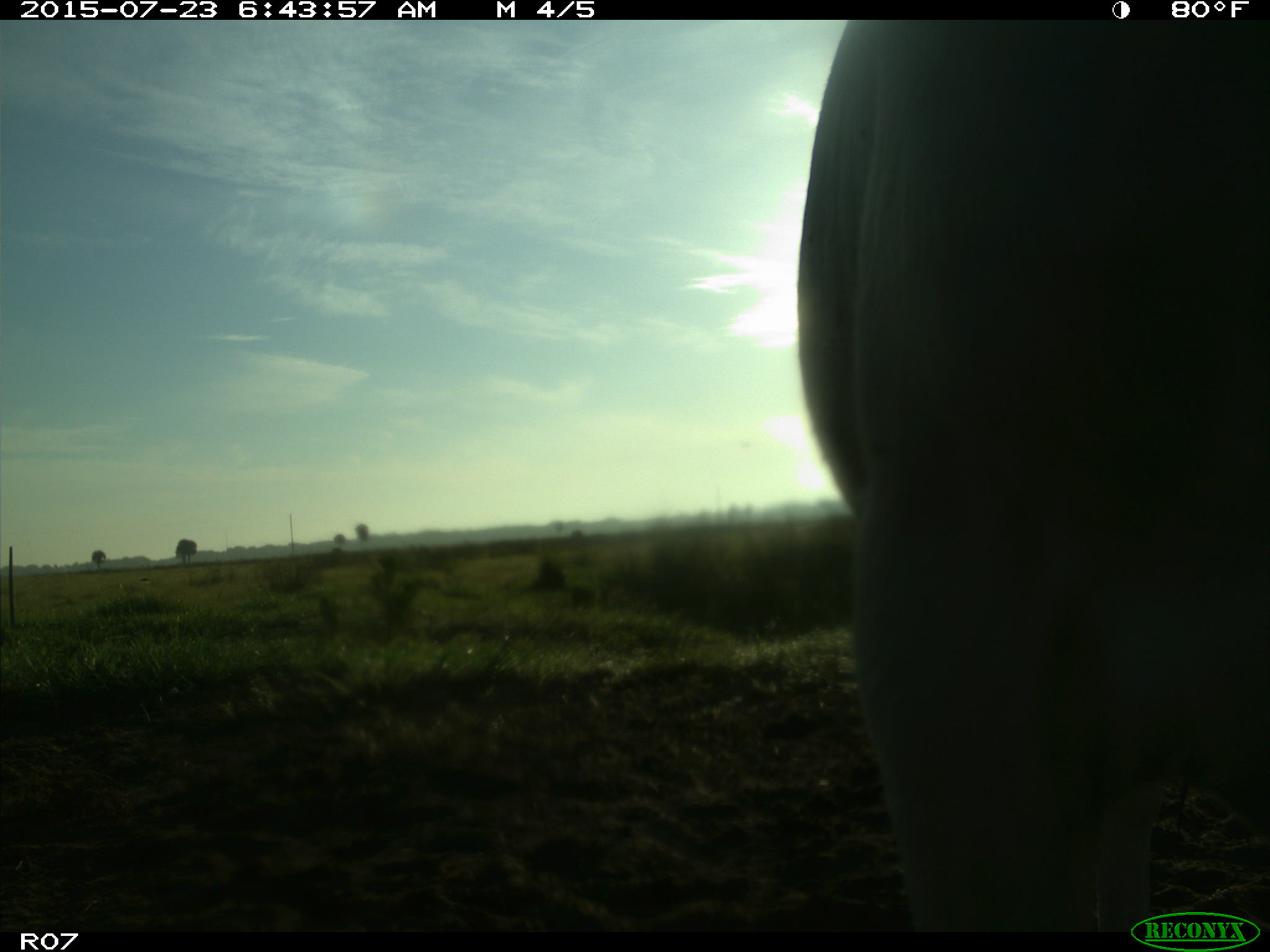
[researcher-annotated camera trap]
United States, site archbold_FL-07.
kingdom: Animalia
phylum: Chordata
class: Mammalia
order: Artiodactyla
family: Bovidae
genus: Bos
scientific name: Bos taurus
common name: domestic cow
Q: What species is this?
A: Bos taurus (domestic cow).